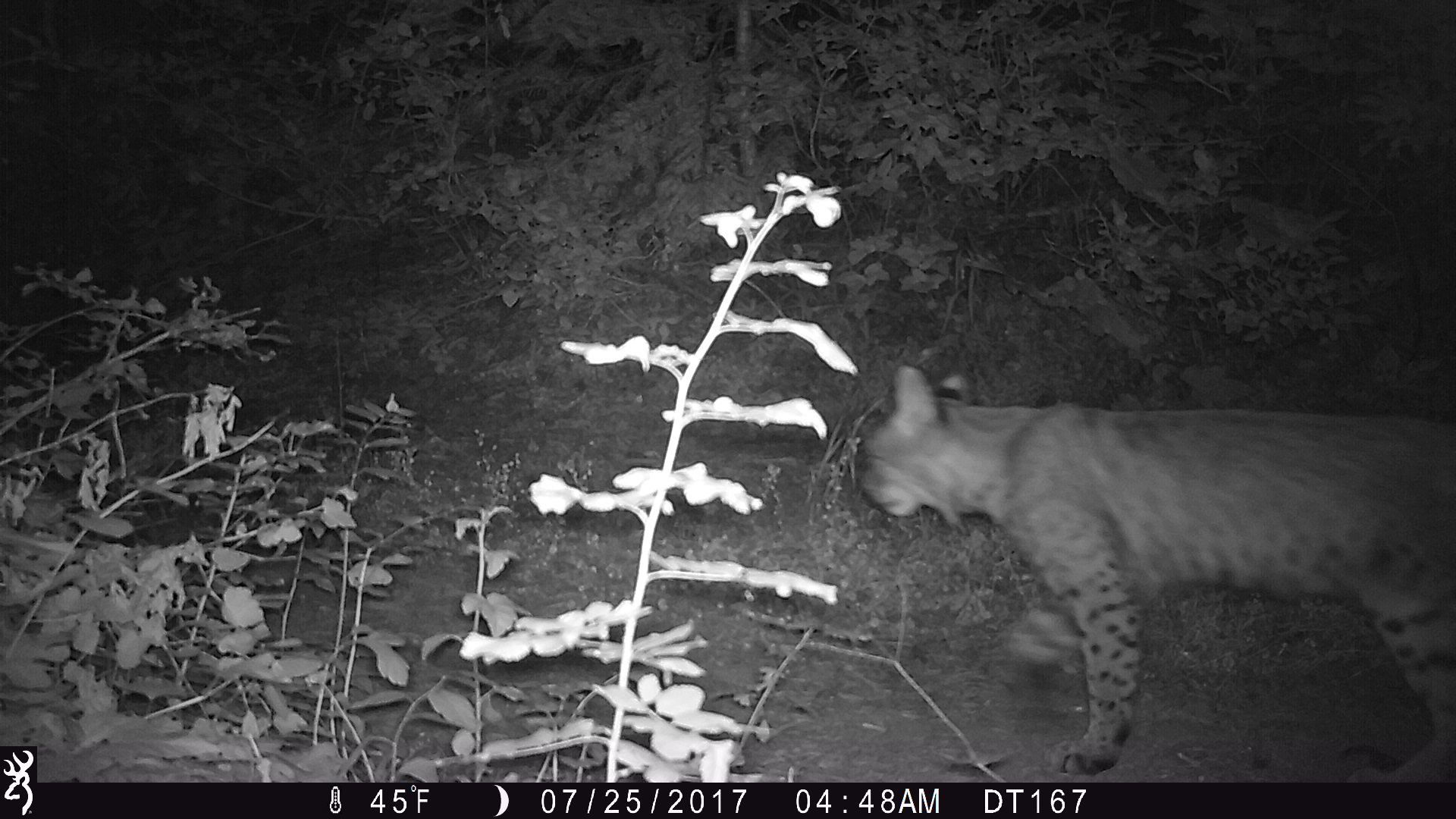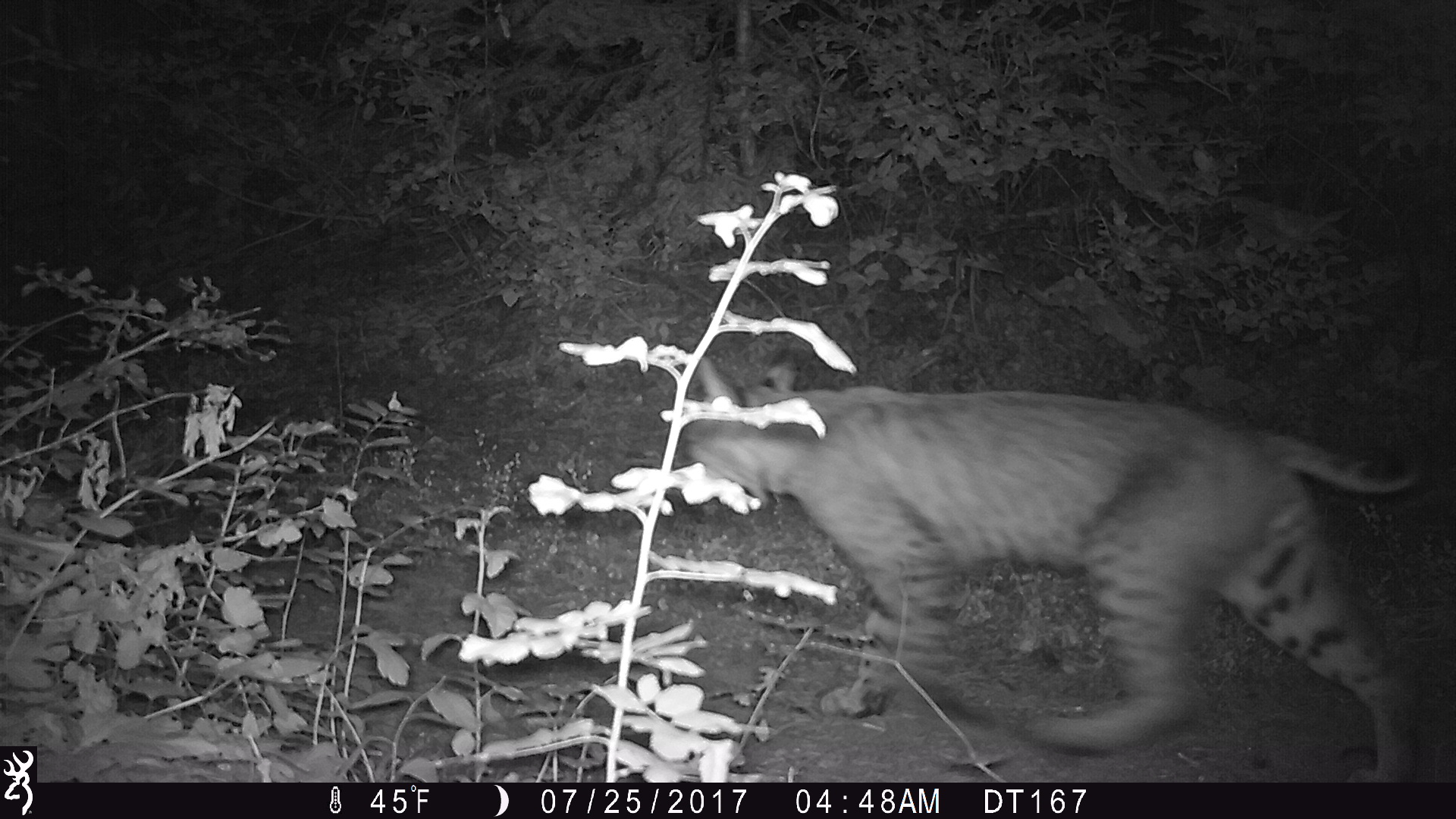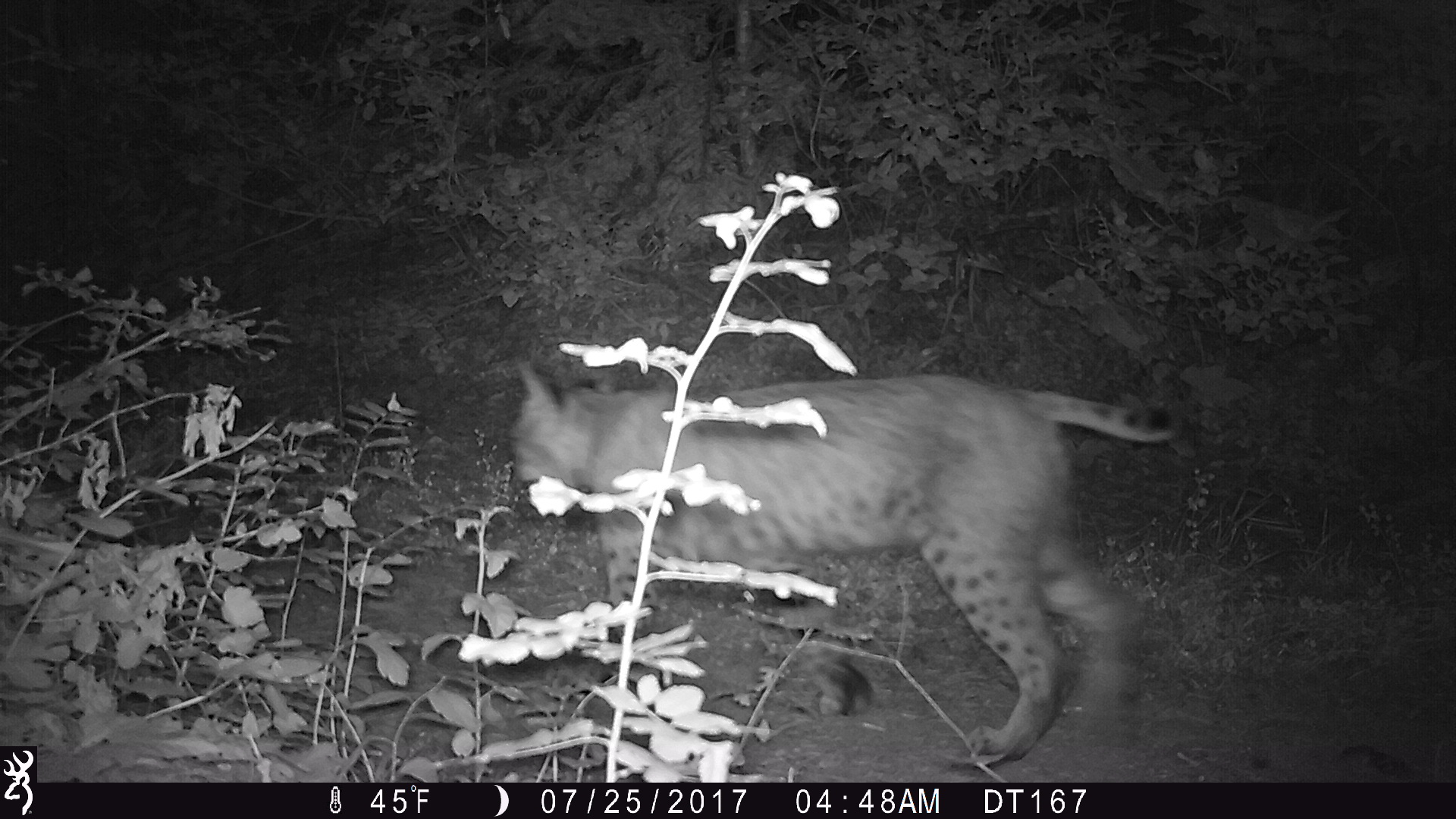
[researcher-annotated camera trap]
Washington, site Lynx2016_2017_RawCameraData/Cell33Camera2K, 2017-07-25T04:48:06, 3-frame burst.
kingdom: Animalia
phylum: Chordata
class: Mammalia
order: Carnivora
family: Felidae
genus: Lynx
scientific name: Lynx rufus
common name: bobcat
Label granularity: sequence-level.